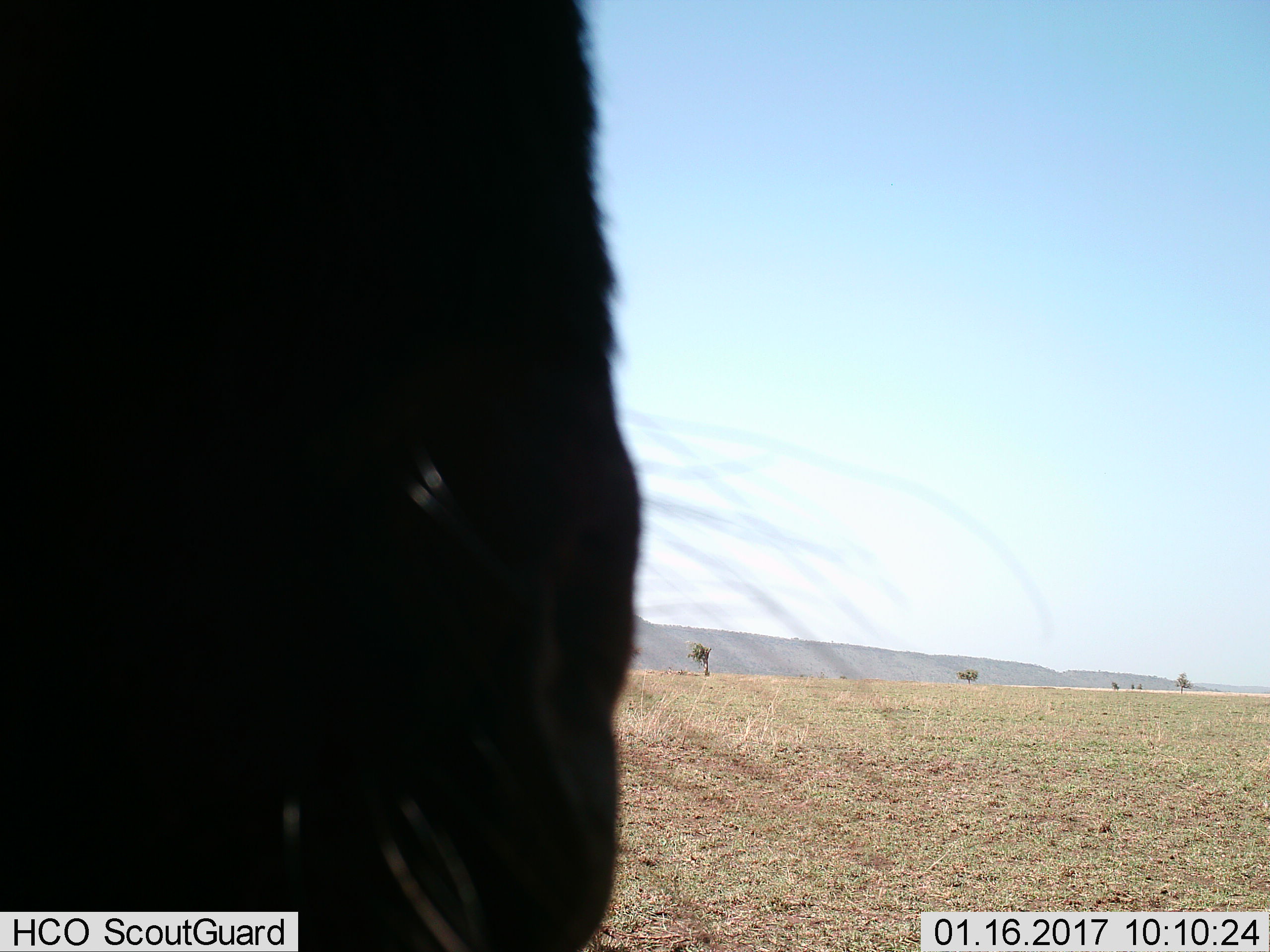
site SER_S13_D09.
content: unidentified animal